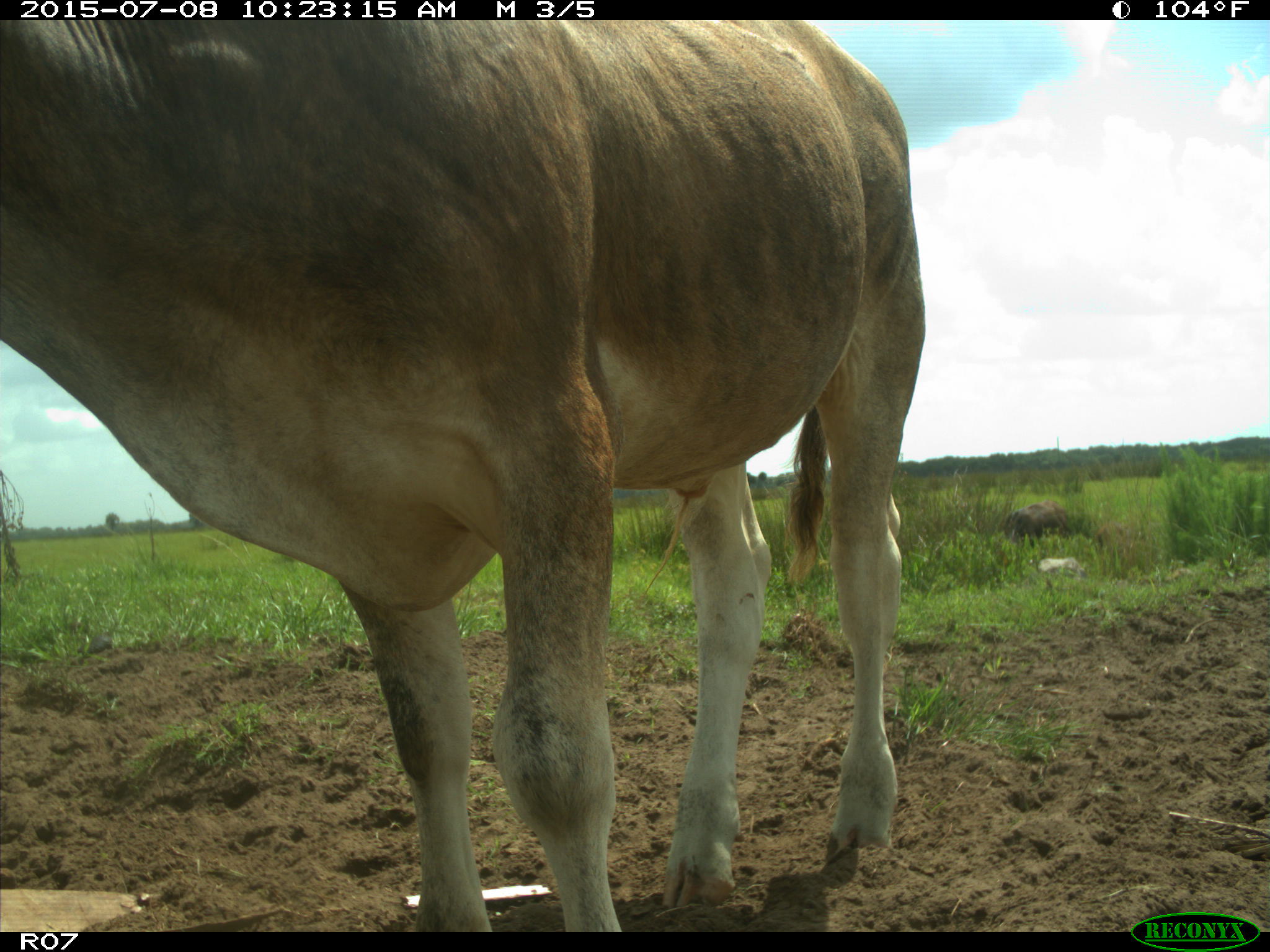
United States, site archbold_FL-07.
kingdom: Animalia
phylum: Chordata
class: Mammalia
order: Artiodactyla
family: Bovidae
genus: Bos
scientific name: Bos taurus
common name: domestic cow